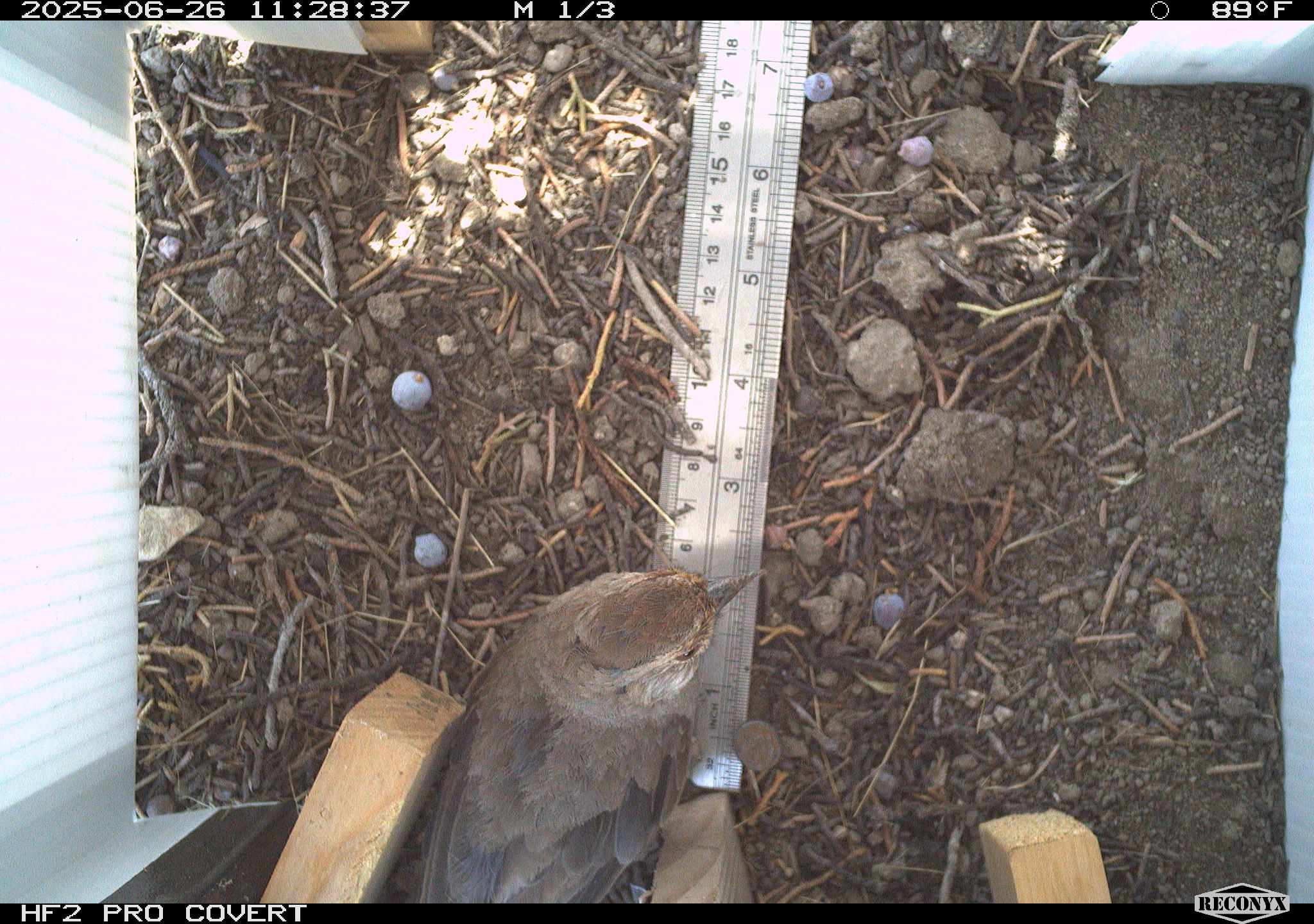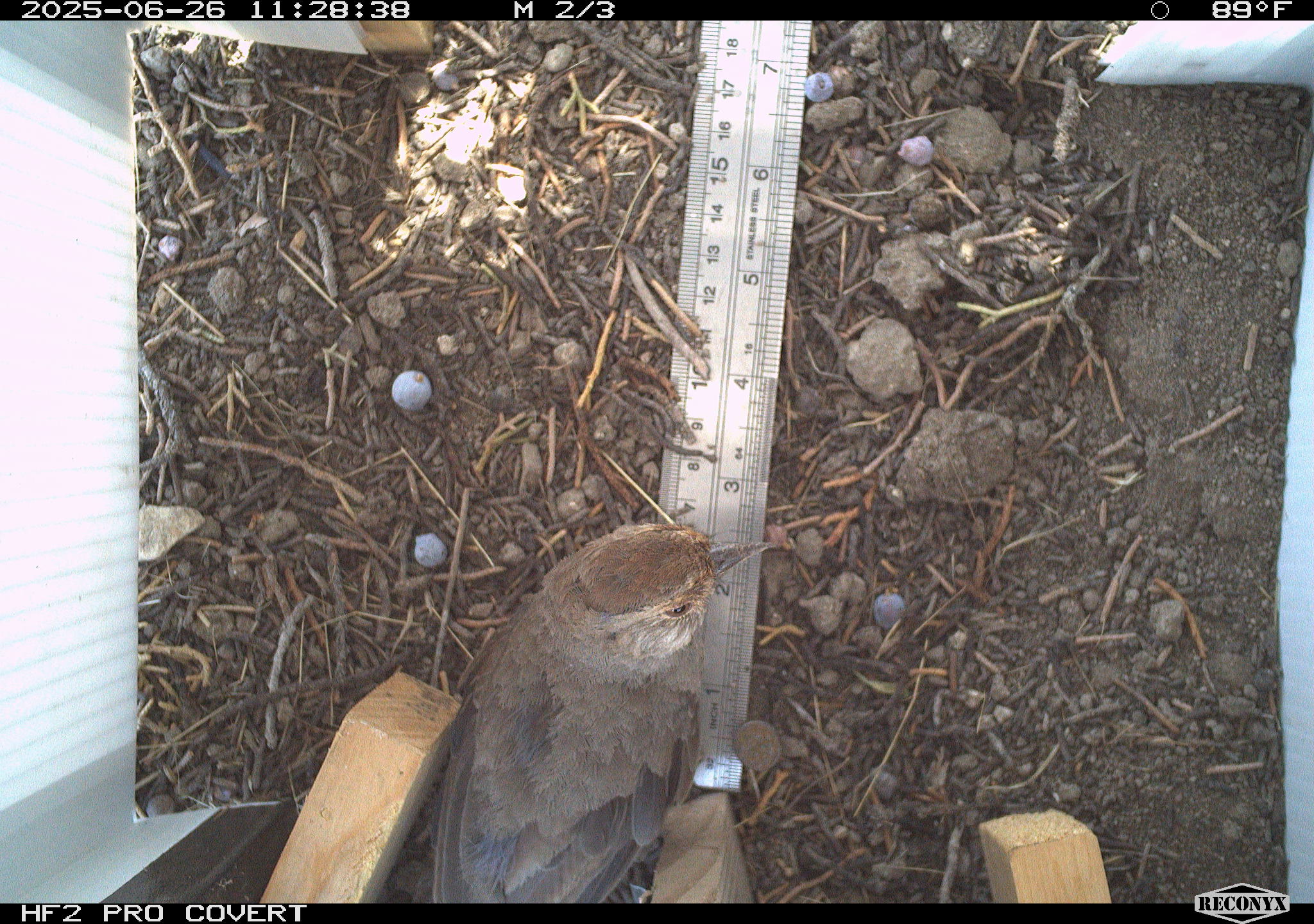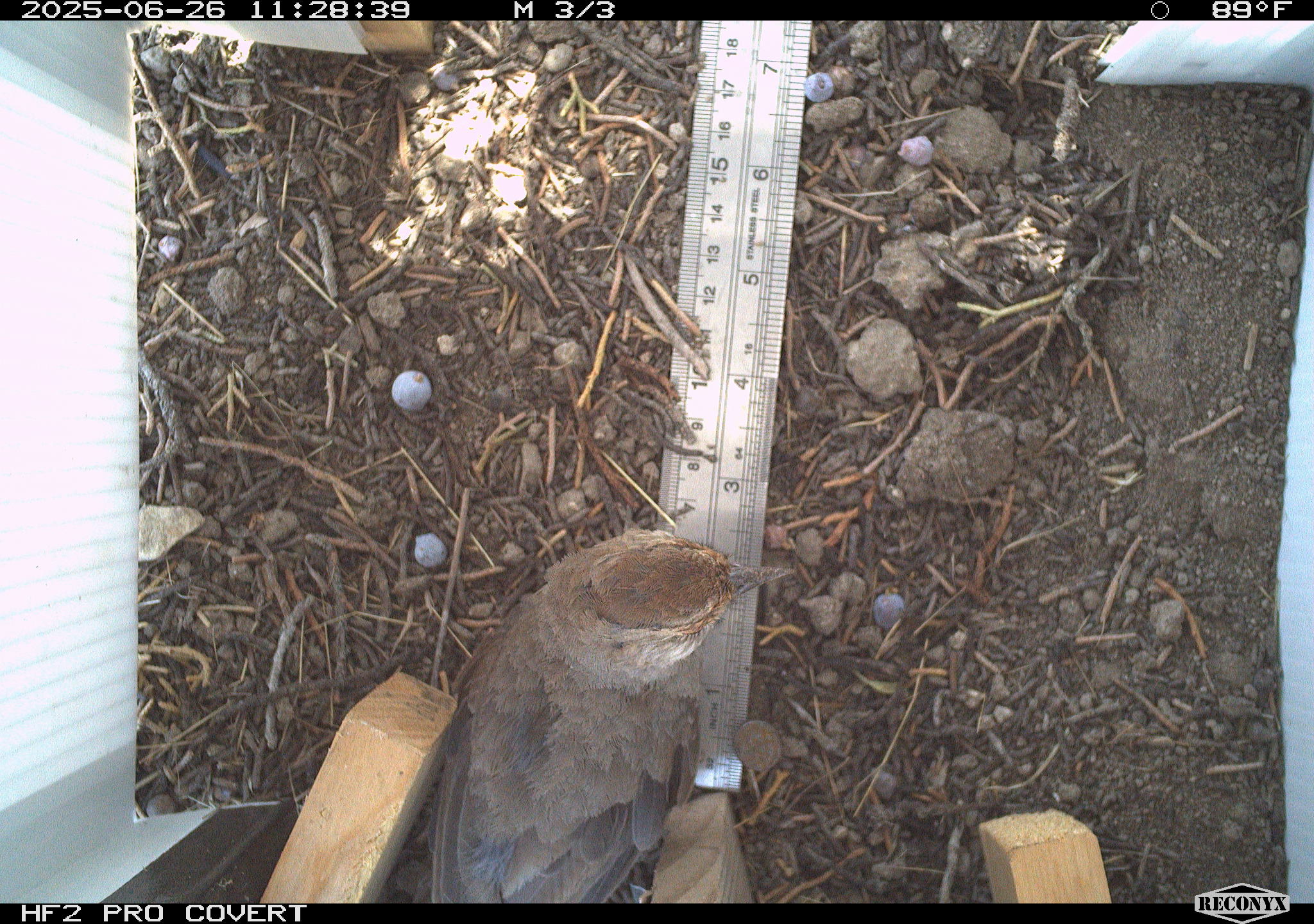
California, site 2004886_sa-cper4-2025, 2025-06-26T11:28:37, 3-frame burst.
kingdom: Animalia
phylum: Chordata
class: Aves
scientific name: Aves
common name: bird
Bird (Aves).